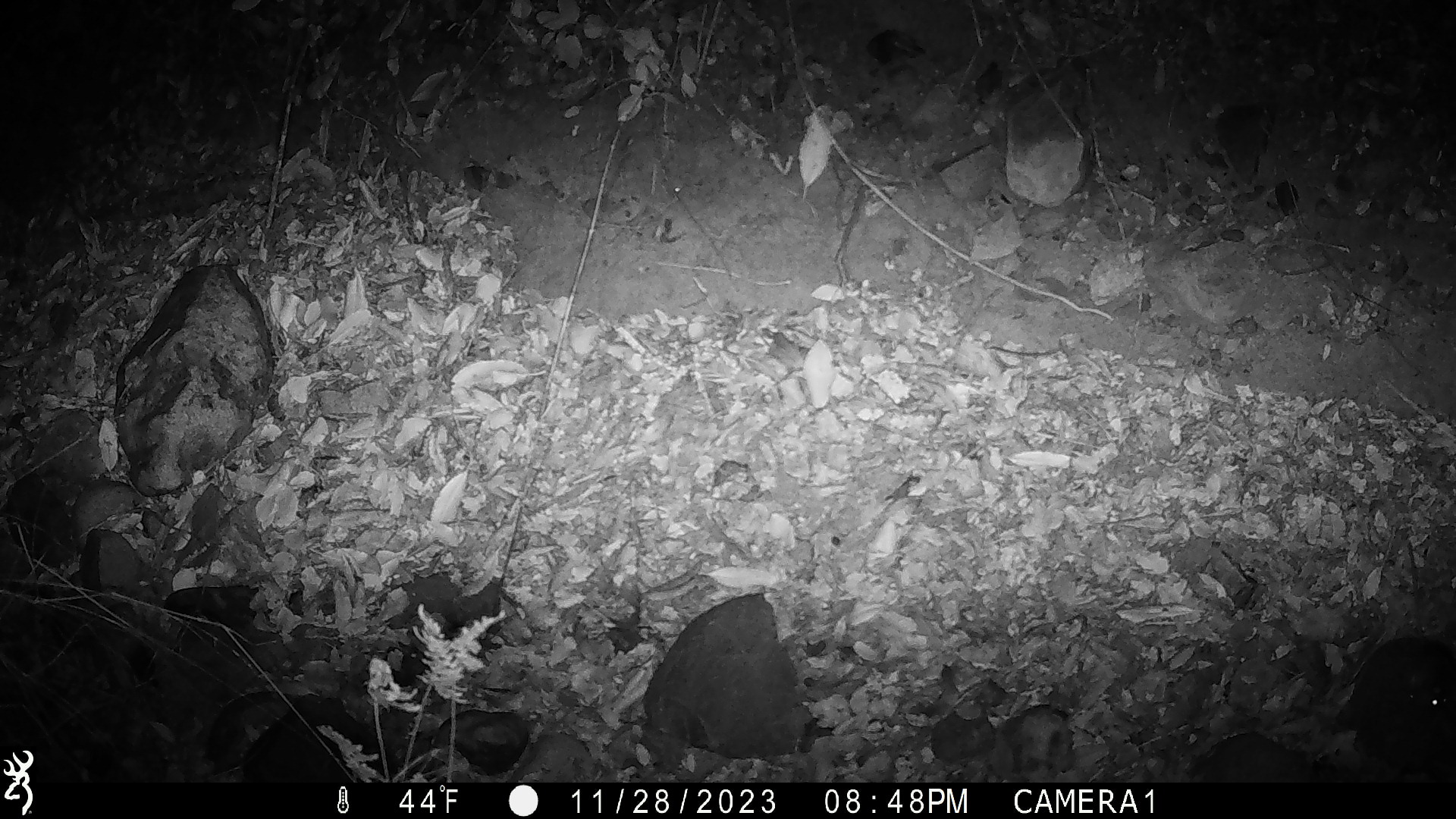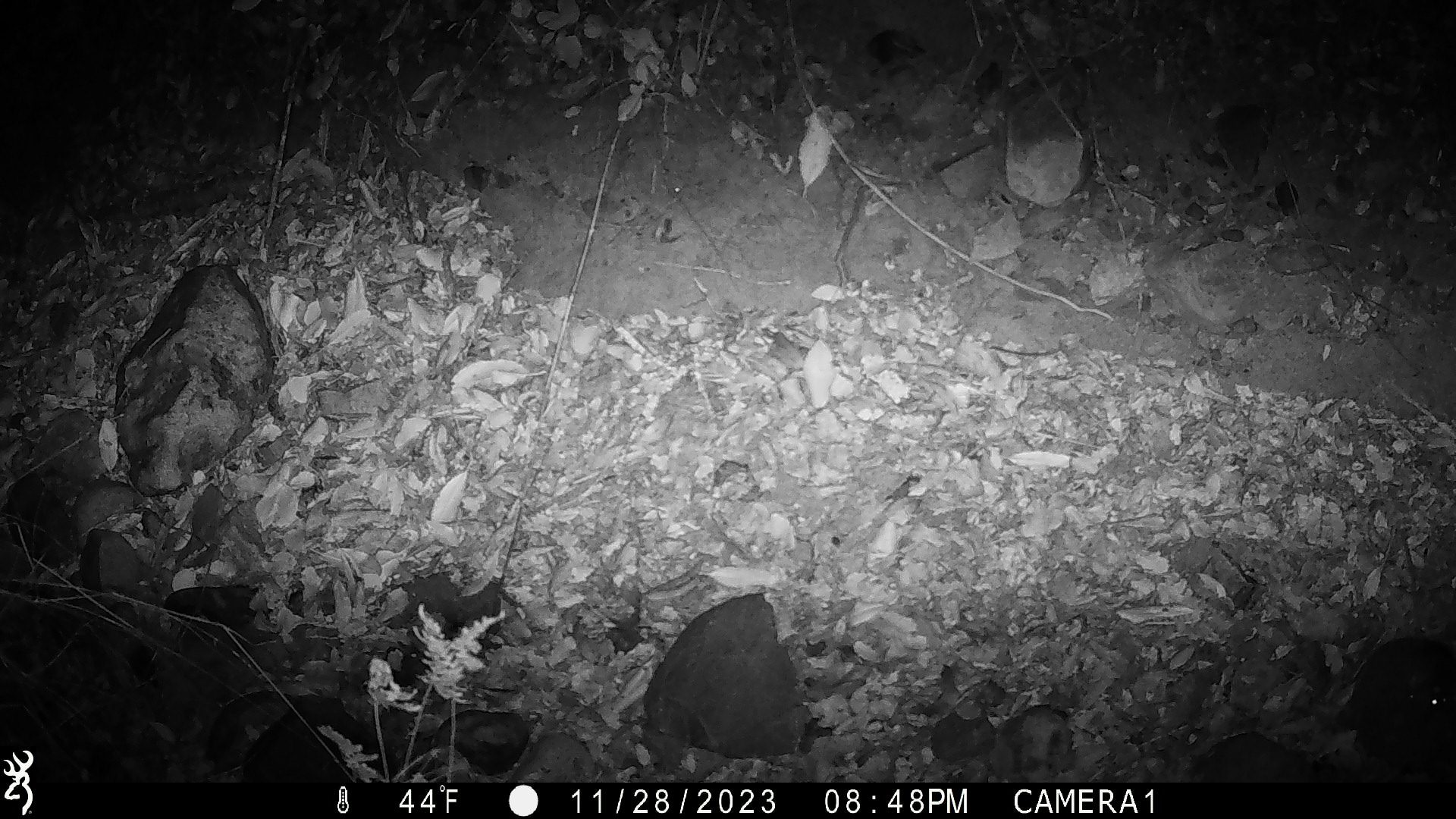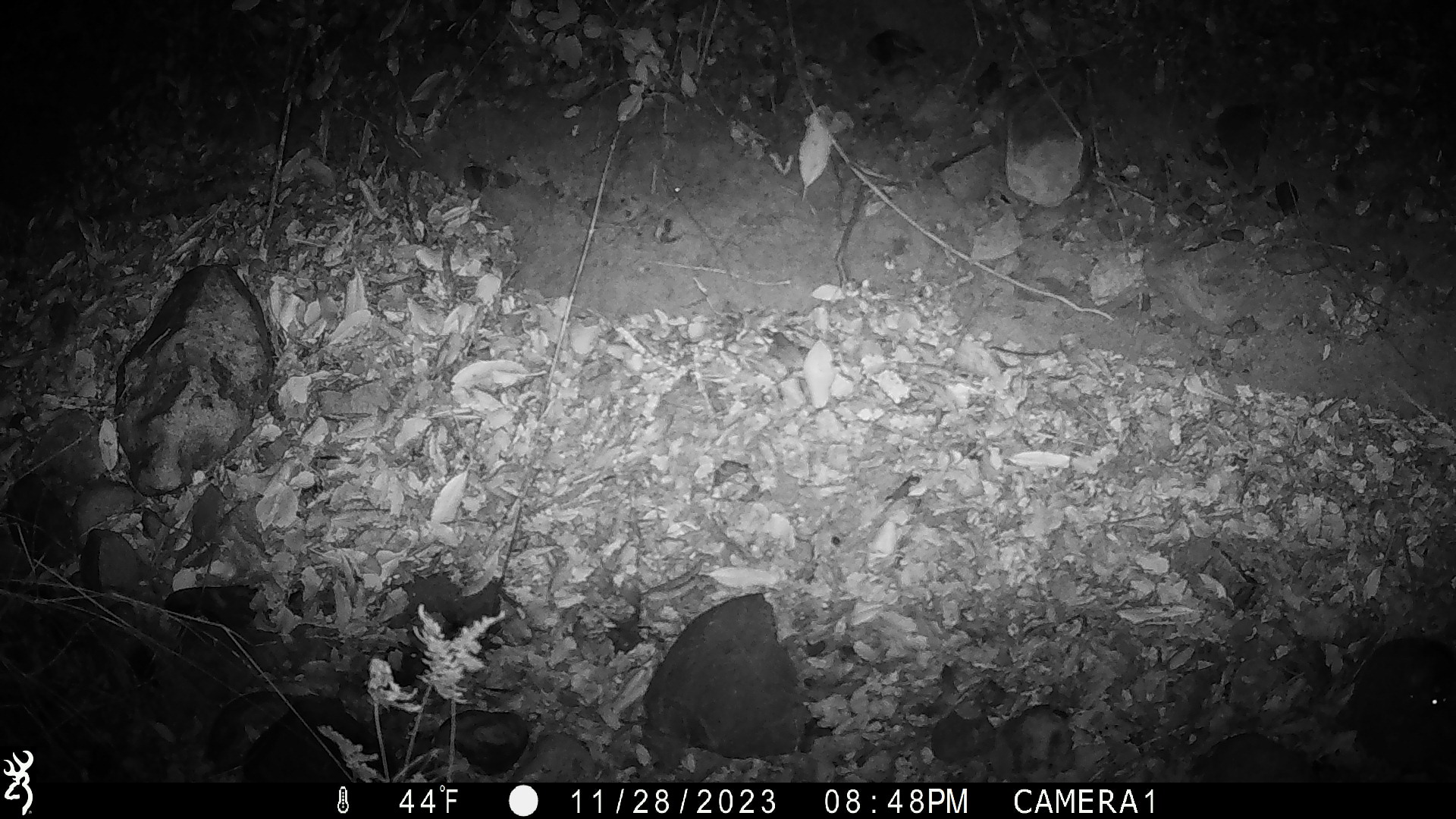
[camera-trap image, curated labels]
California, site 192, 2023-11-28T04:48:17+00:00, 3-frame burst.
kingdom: Animalia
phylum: Chordata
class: Mammalia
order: Rodentia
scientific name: Rodentia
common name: mouse or rat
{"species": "mouse or rat (Rodentia)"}